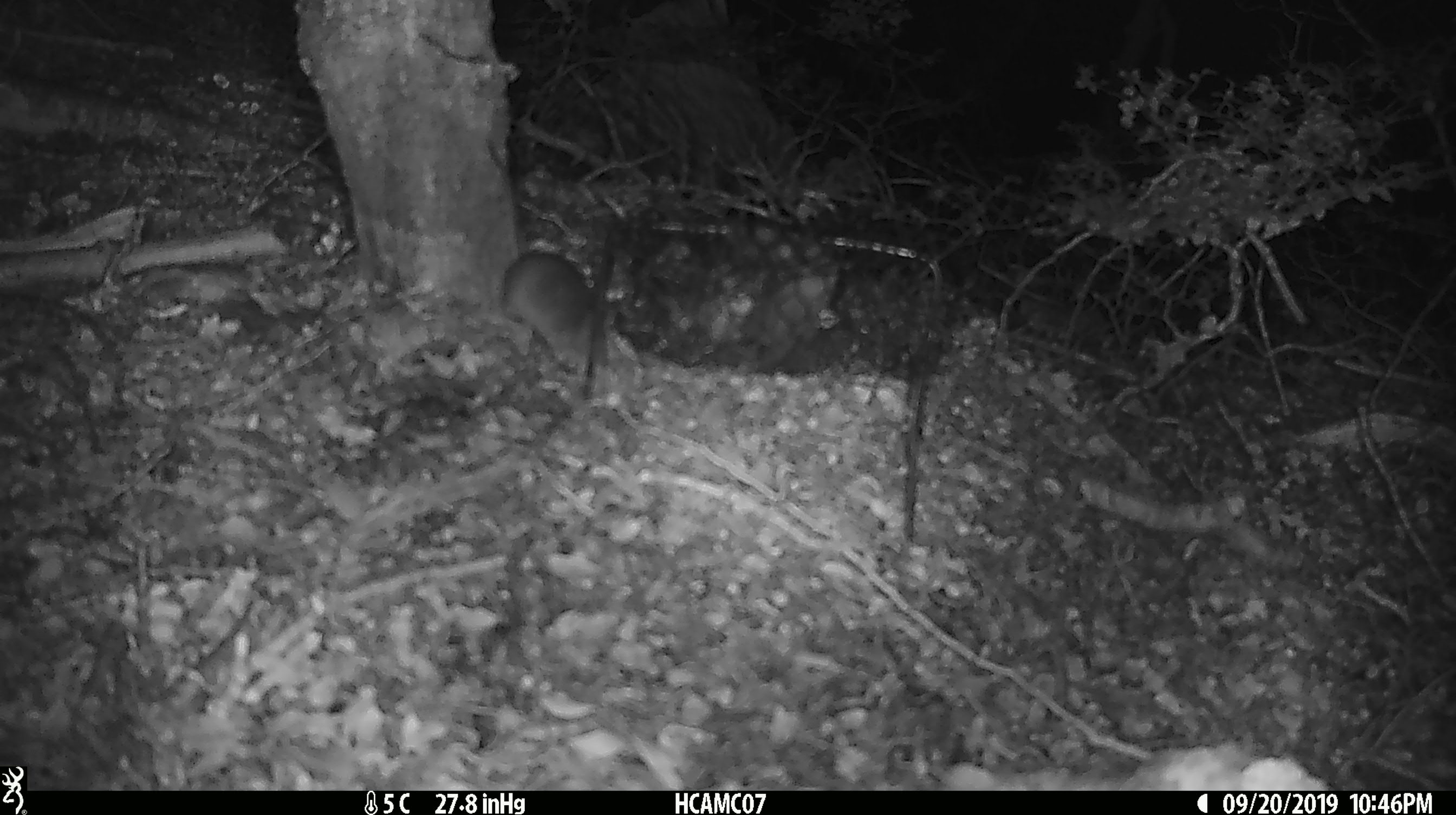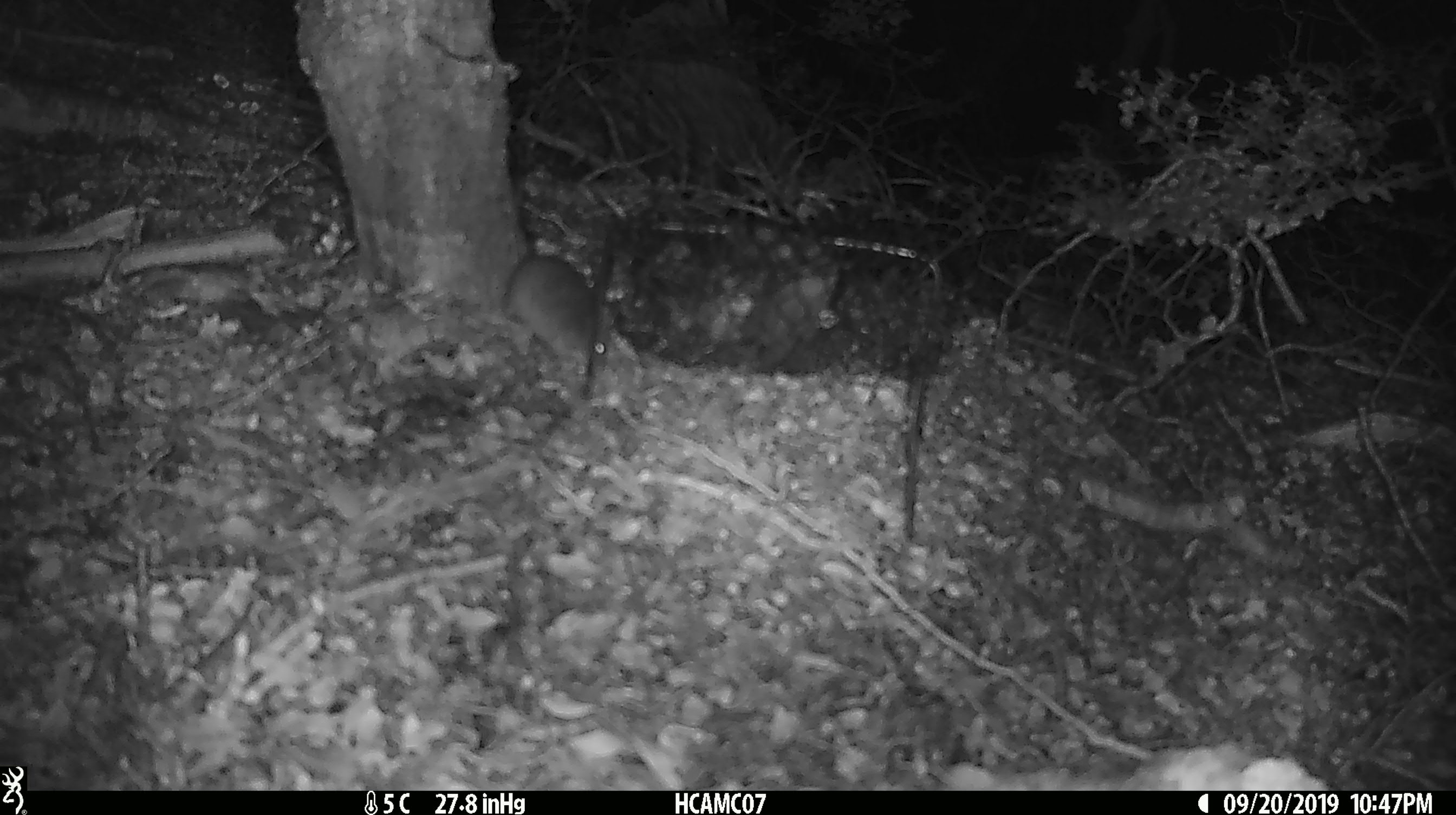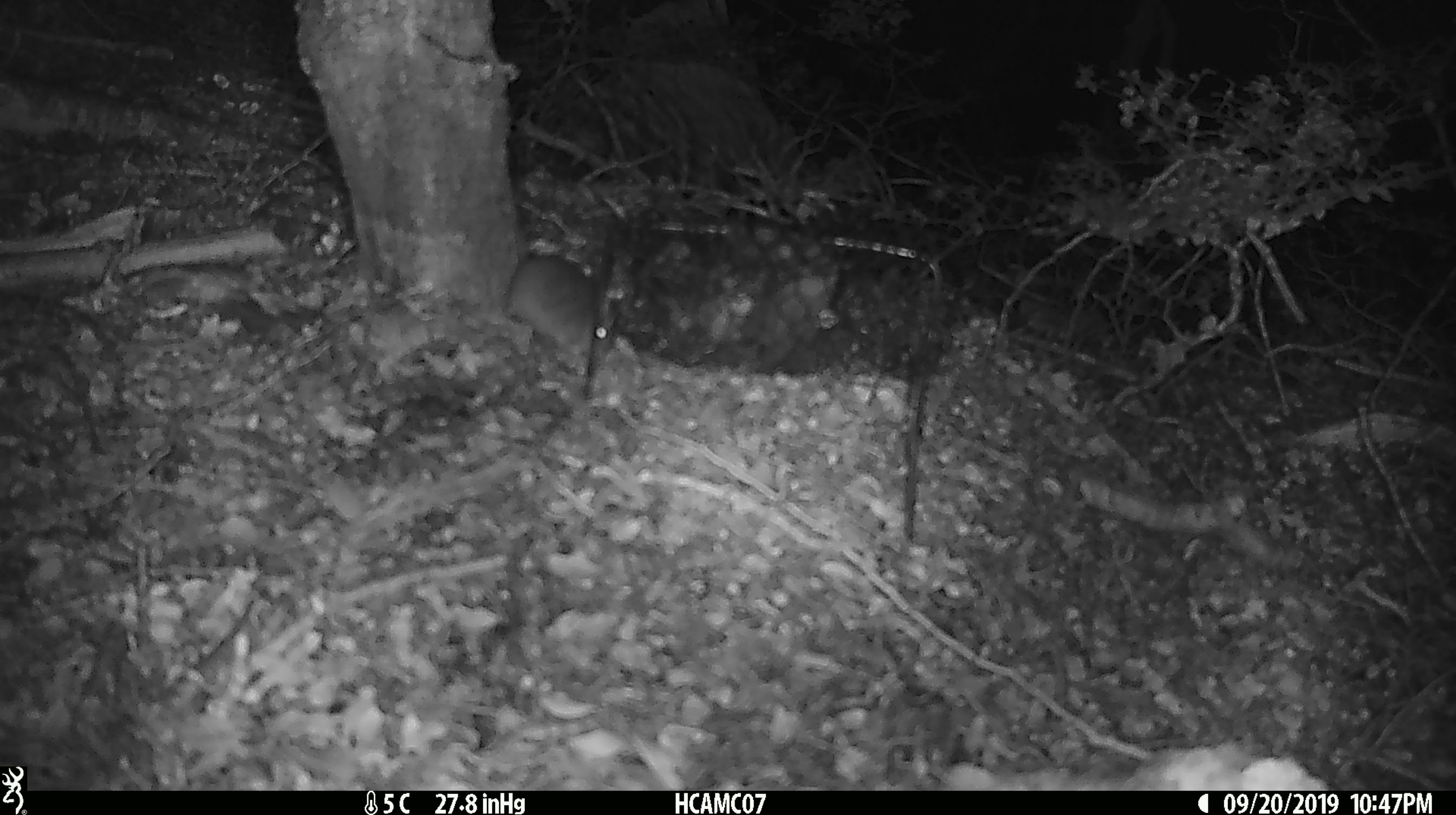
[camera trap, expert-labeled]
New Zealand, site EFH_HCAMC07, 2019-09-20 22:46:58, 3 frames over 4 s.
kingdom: Animalia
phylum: Chordata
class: Mammalia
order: Rodentia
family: Muridae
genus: Mus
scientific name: Mus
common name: mouse